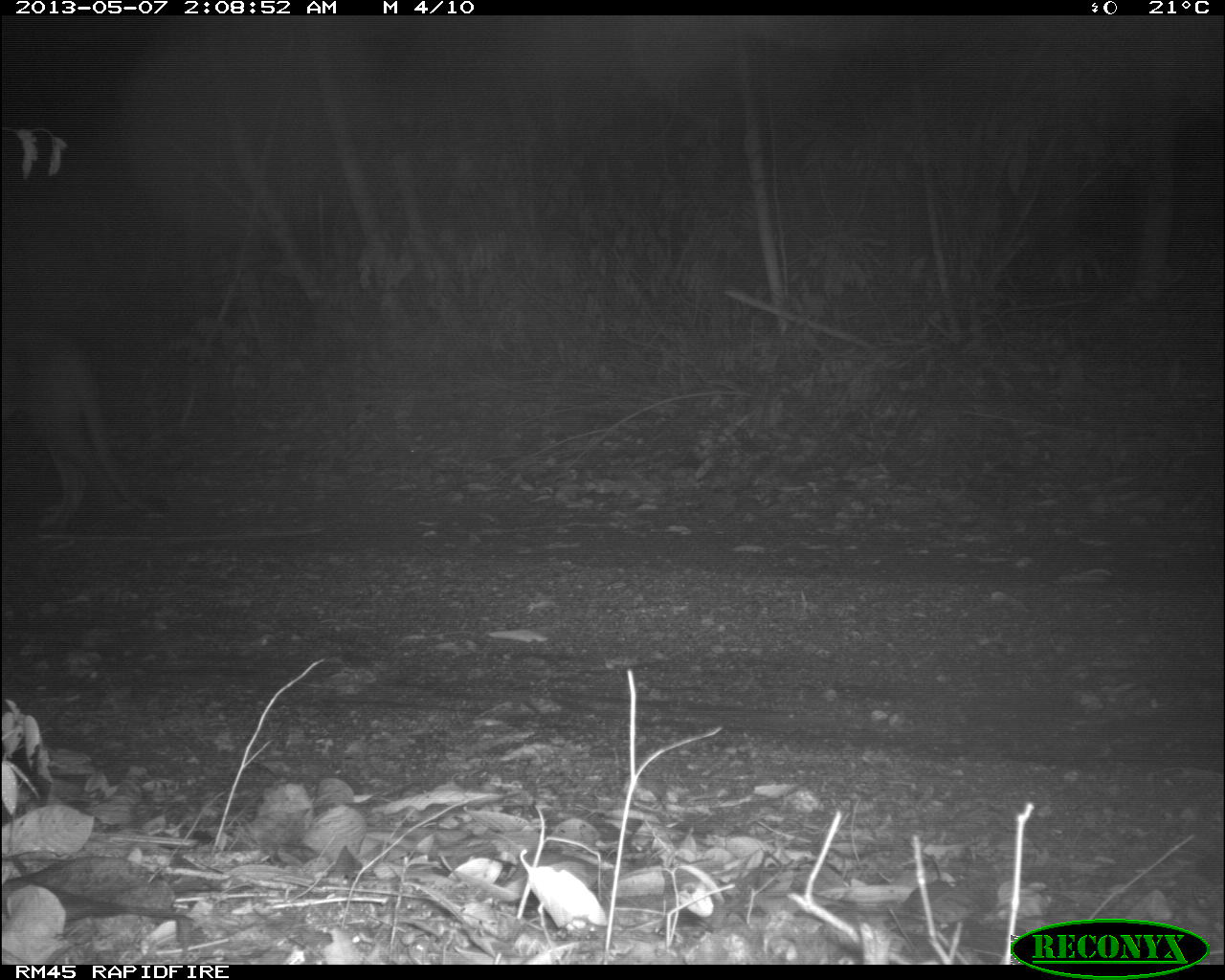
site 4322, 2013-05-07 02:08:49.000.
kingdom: Animalia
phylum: Chordata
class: Mammalia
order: Carnivora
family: Felidae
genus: Puma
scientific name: Puma concolor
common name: mountain lion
Puma concolor (mountain lion), count 1.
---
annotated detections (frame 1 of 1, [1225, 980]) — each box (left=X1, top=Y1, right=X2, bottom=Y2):
puma concolor: (left=0, top=326, right=170, bottom=532)